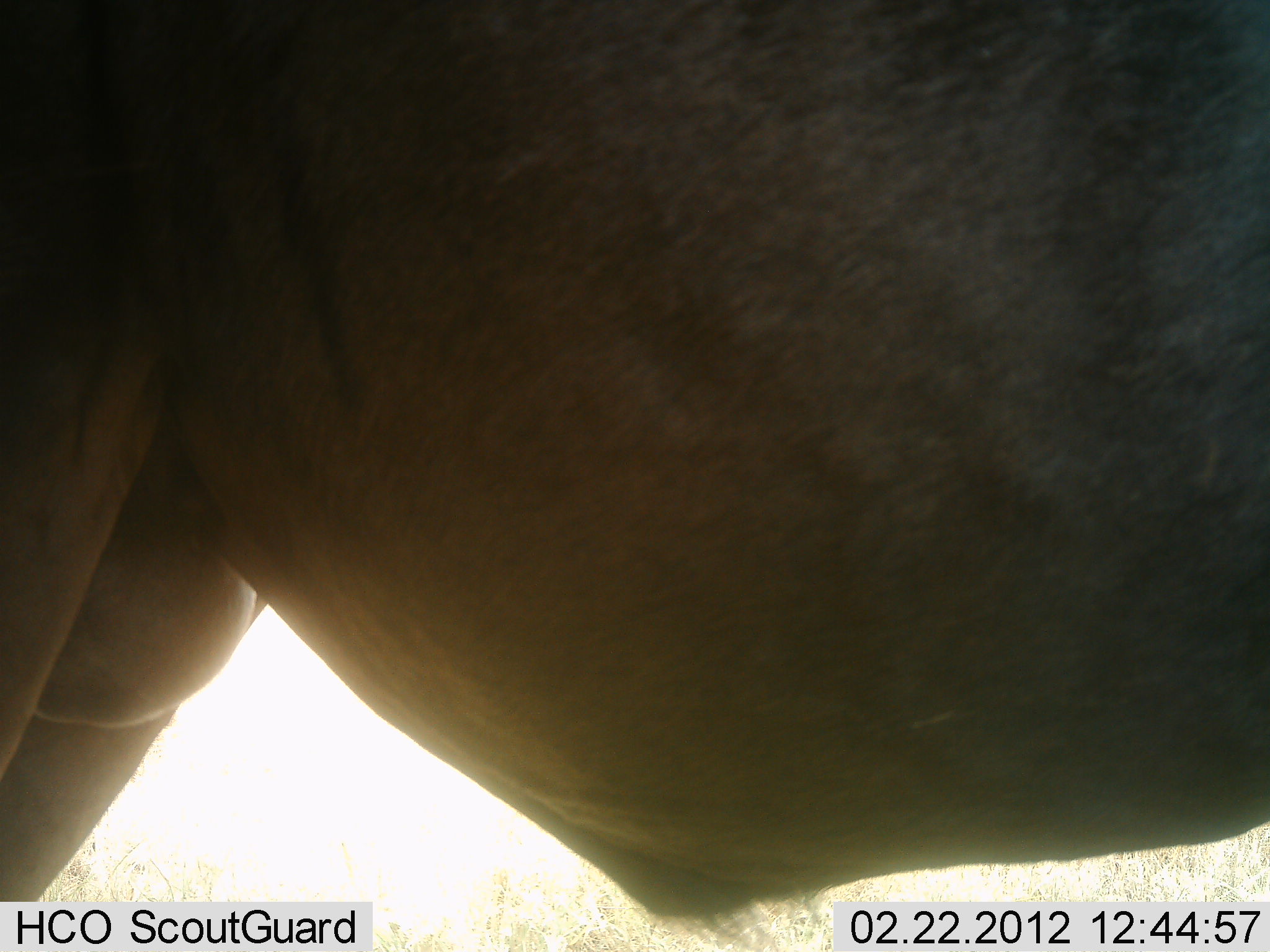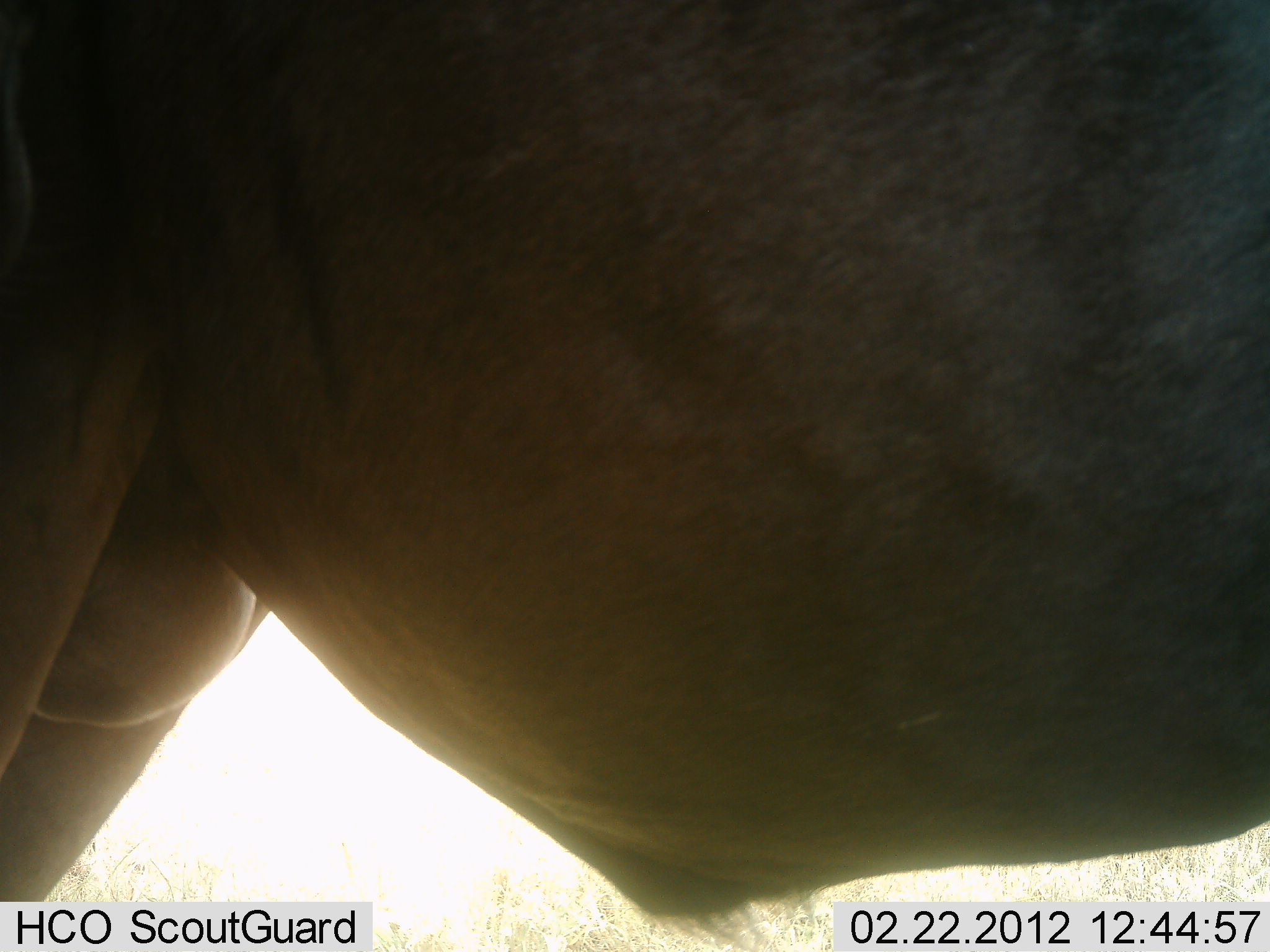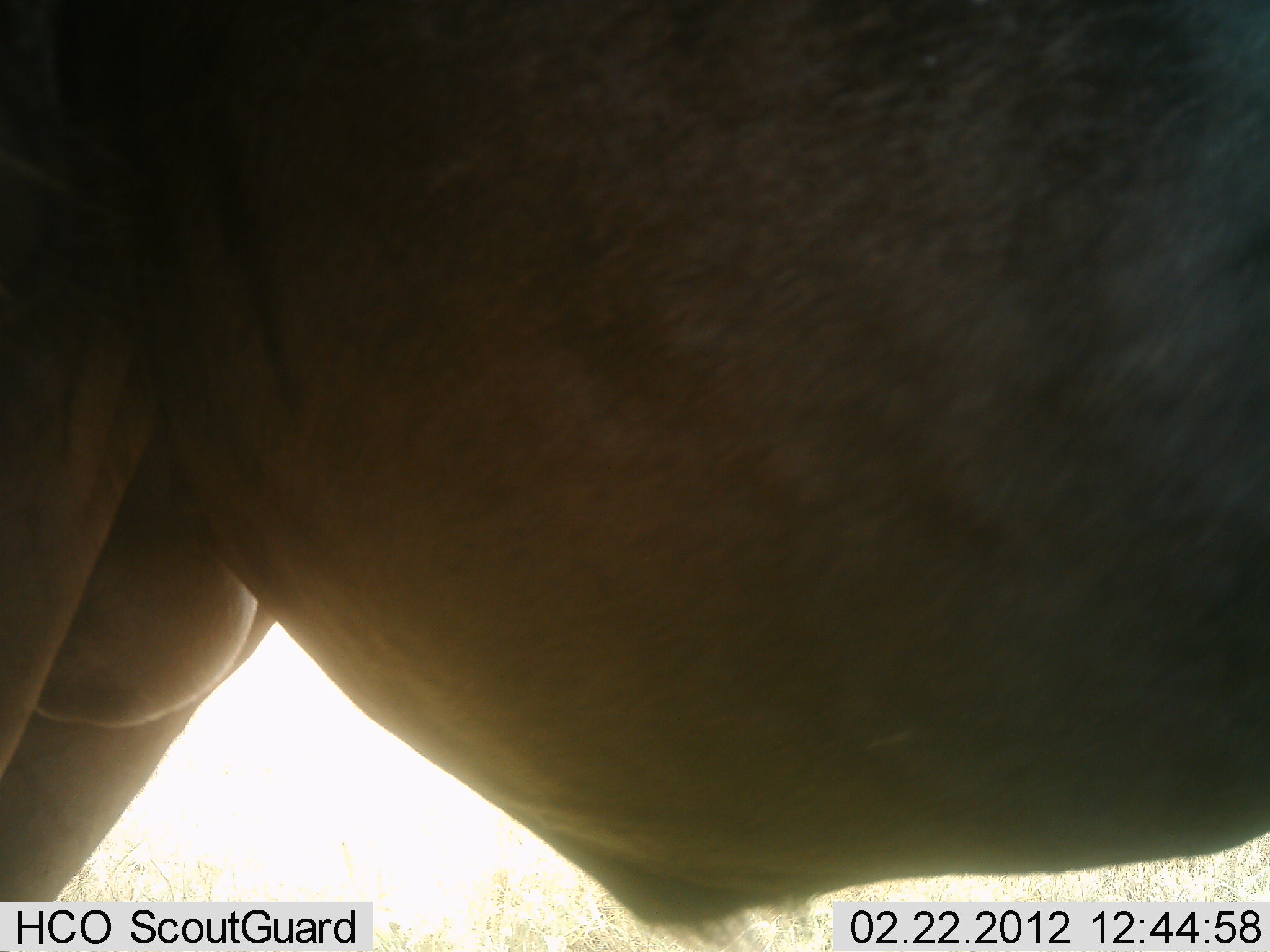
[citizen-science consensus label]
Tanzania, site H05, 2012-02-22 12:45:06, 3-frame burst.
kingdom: Animalia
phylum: Chordata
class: Mammalia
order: Artiodactyla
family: Bovidae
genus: Connochaetes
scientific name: Connochaetes taurinus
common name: blue wildebeest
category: wildebeest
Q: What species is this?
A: Wildebeest (blue wildebeest) (Connochaetes taurinus).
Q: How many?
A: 1.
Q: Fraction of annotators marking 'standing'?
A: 100%.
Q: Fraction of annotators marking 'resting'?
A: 0%.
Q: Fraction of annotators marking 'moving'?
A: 0%.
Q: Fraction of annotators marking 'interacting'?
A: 0%.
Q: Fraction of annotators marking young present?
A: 0%.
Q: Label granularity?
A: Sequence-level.